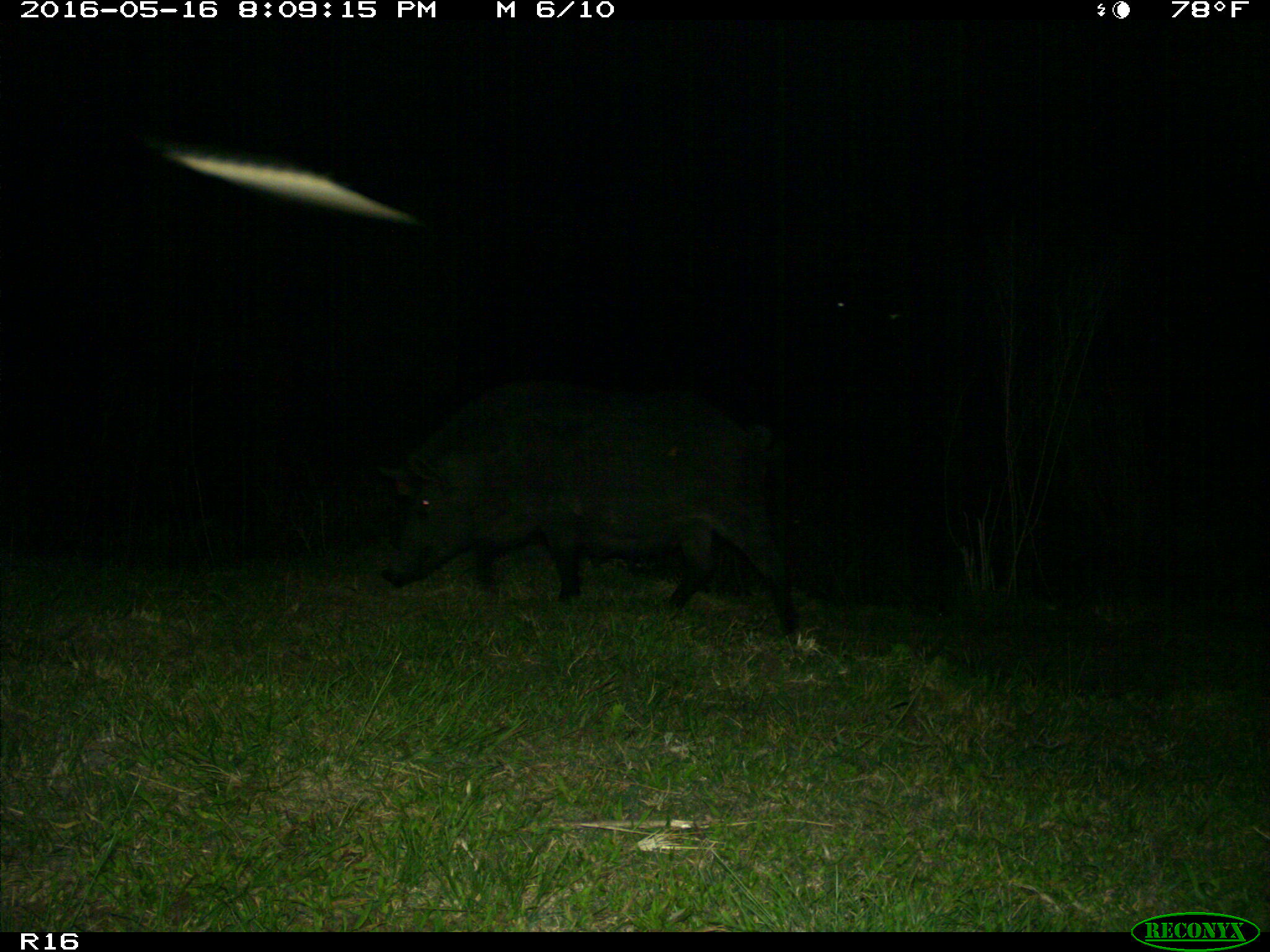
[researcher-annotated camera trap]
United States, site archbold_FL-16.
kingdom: Animalia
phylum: Chordata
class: Mammalia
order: Artiodactyla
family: Suidae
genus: Sus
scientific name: Sus scrofa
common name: wild boar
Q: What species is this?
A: Sus scrofa (wild boar).